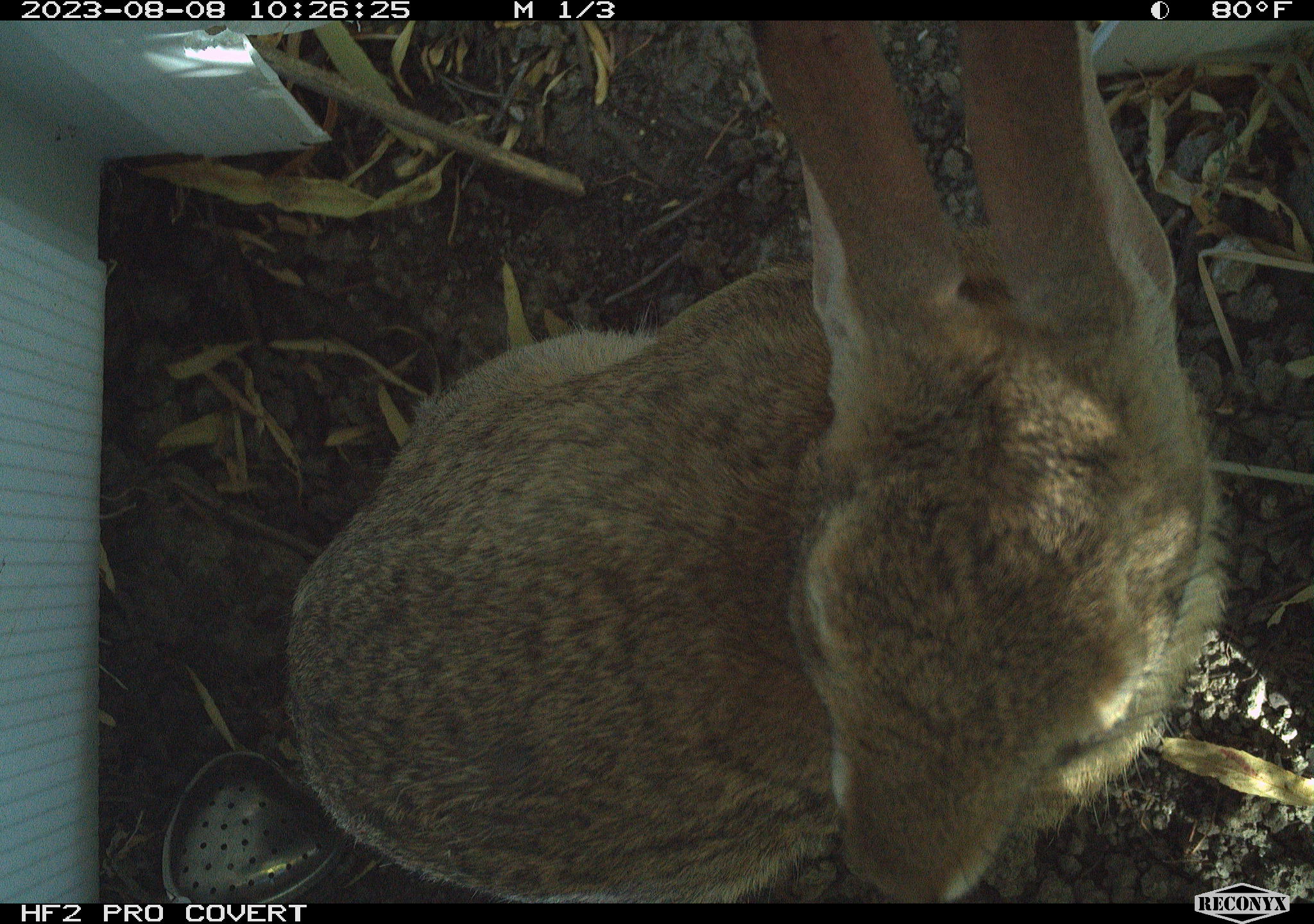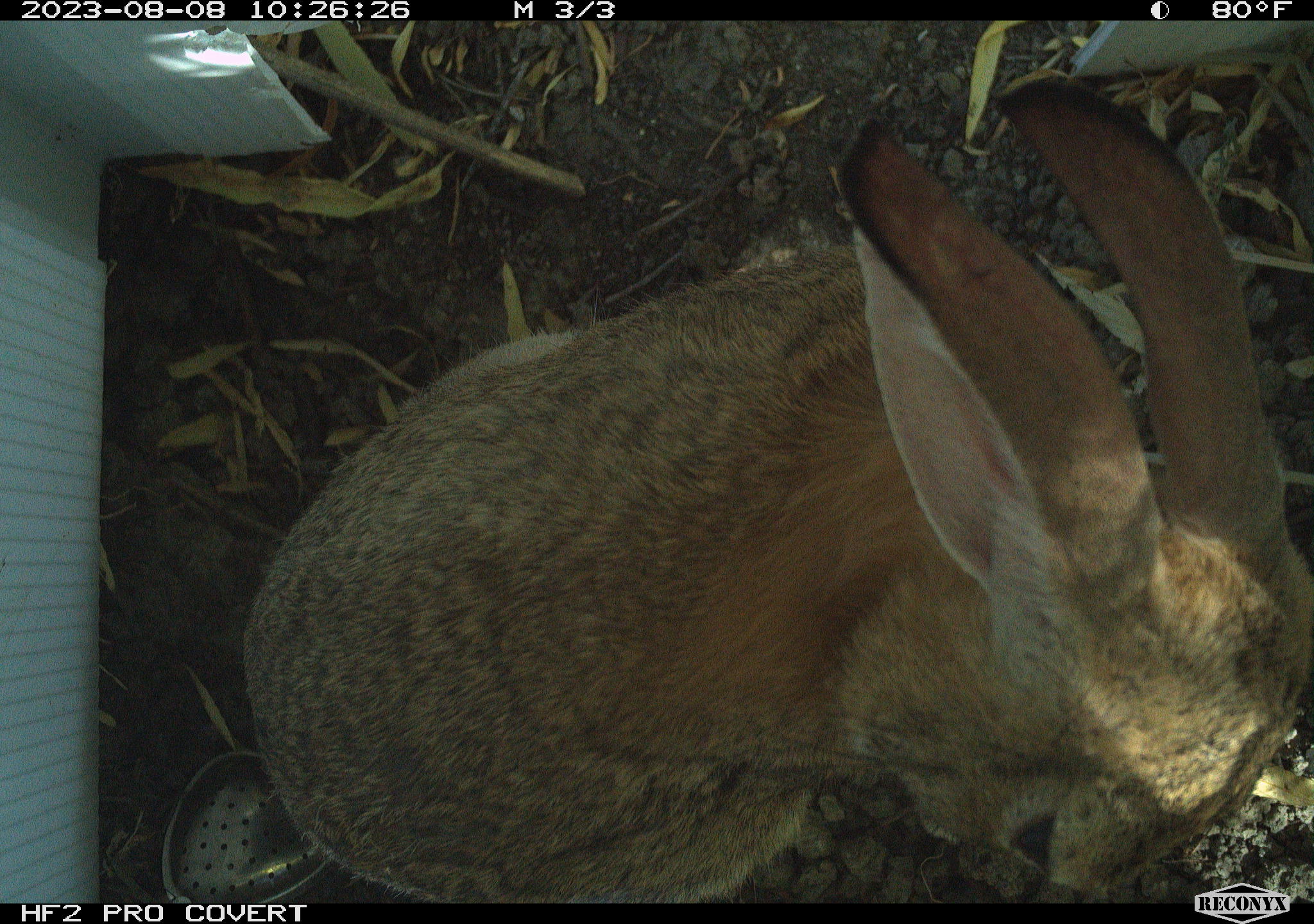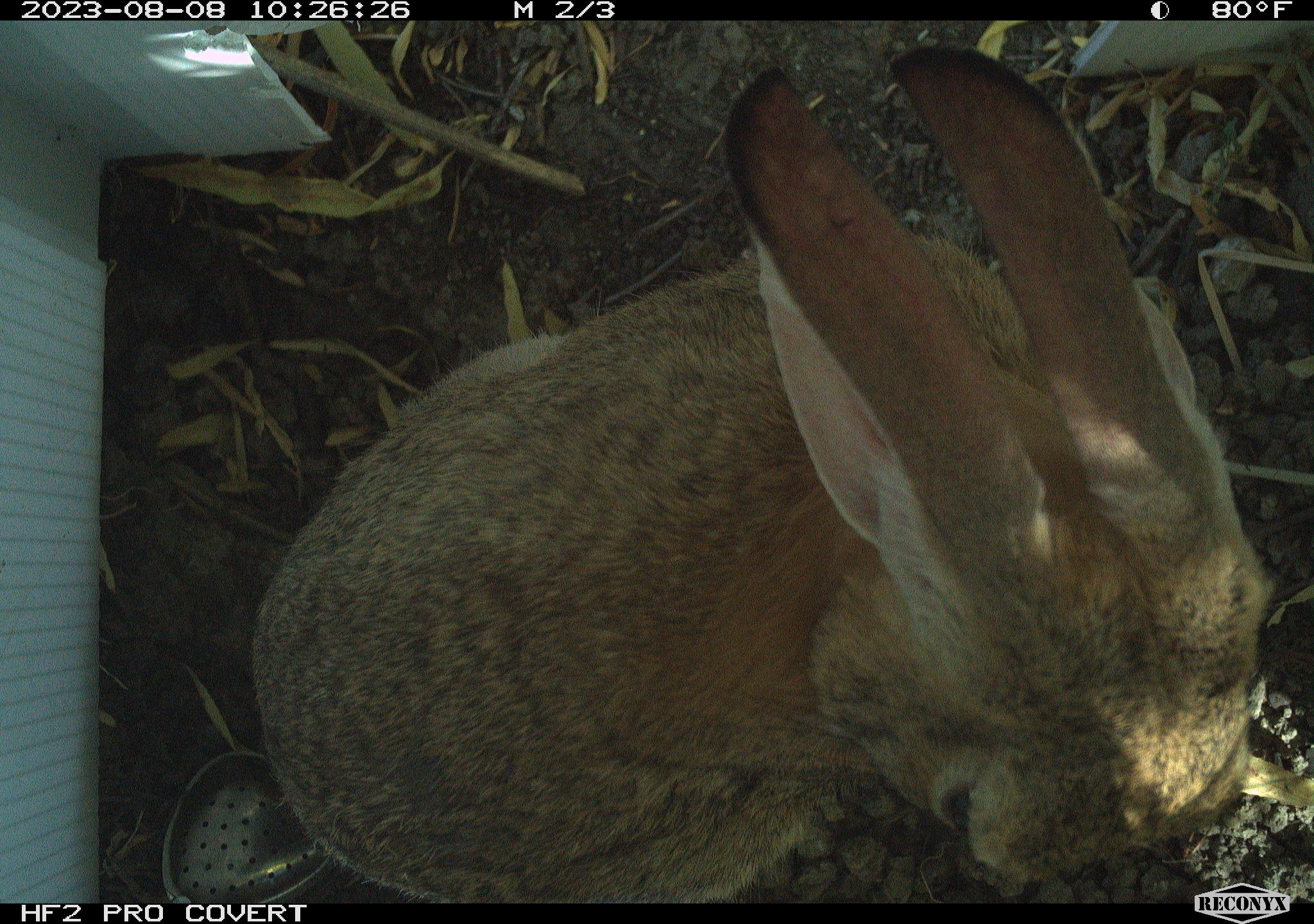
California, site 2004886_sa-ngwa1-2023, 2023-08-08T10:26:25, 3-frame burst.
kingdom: Animalia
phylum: Chordata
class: Mammalia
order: Lagomorpha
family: Leporidae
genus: Sylvilagus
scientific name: Sylvilagus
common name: cottontail rabbits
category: sylvilagus species